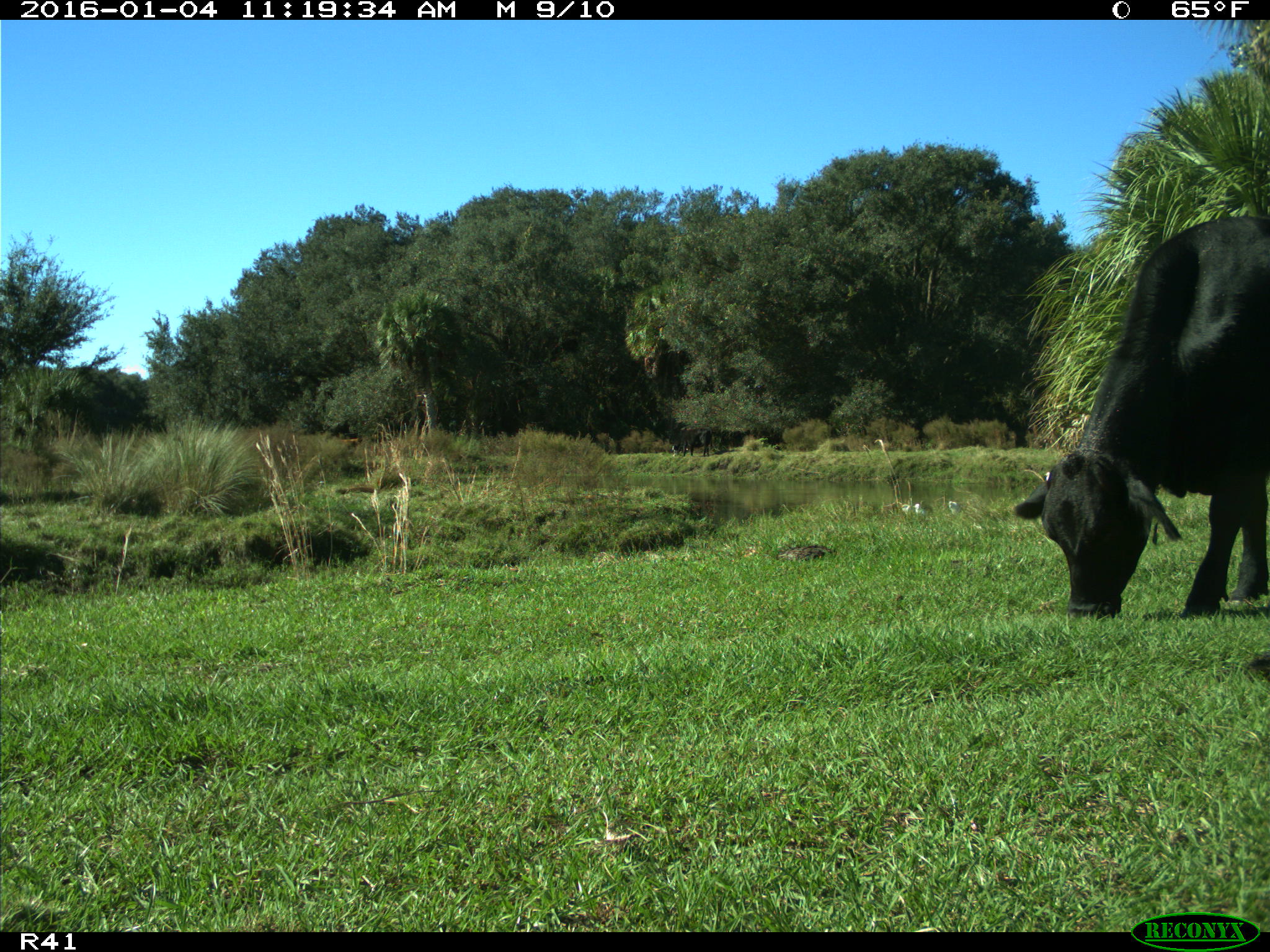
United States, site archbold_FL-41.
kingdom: Animalia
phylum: Chordata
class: Mammalia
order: Artiodactyla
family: Bovidae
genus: Bos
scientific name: Bos taurus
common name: domestic cow